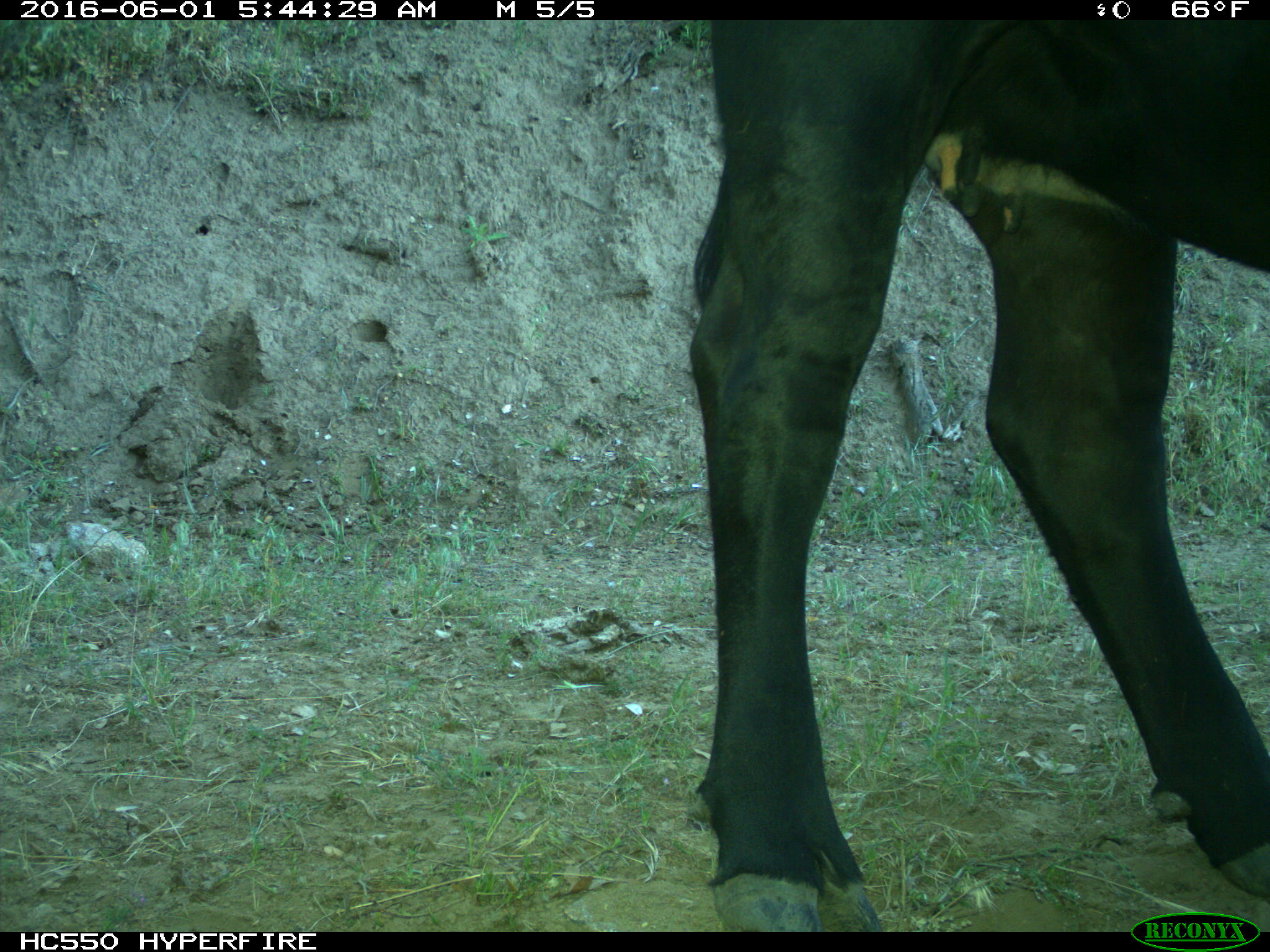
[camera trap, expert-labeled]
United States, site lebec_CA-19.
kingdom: Animalia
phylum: Chordata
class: Mammalia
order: Artiodactyla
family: Bovidae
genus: Bos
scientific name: Bos taurus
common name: domestic cow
Bos taurus (domestic cow).